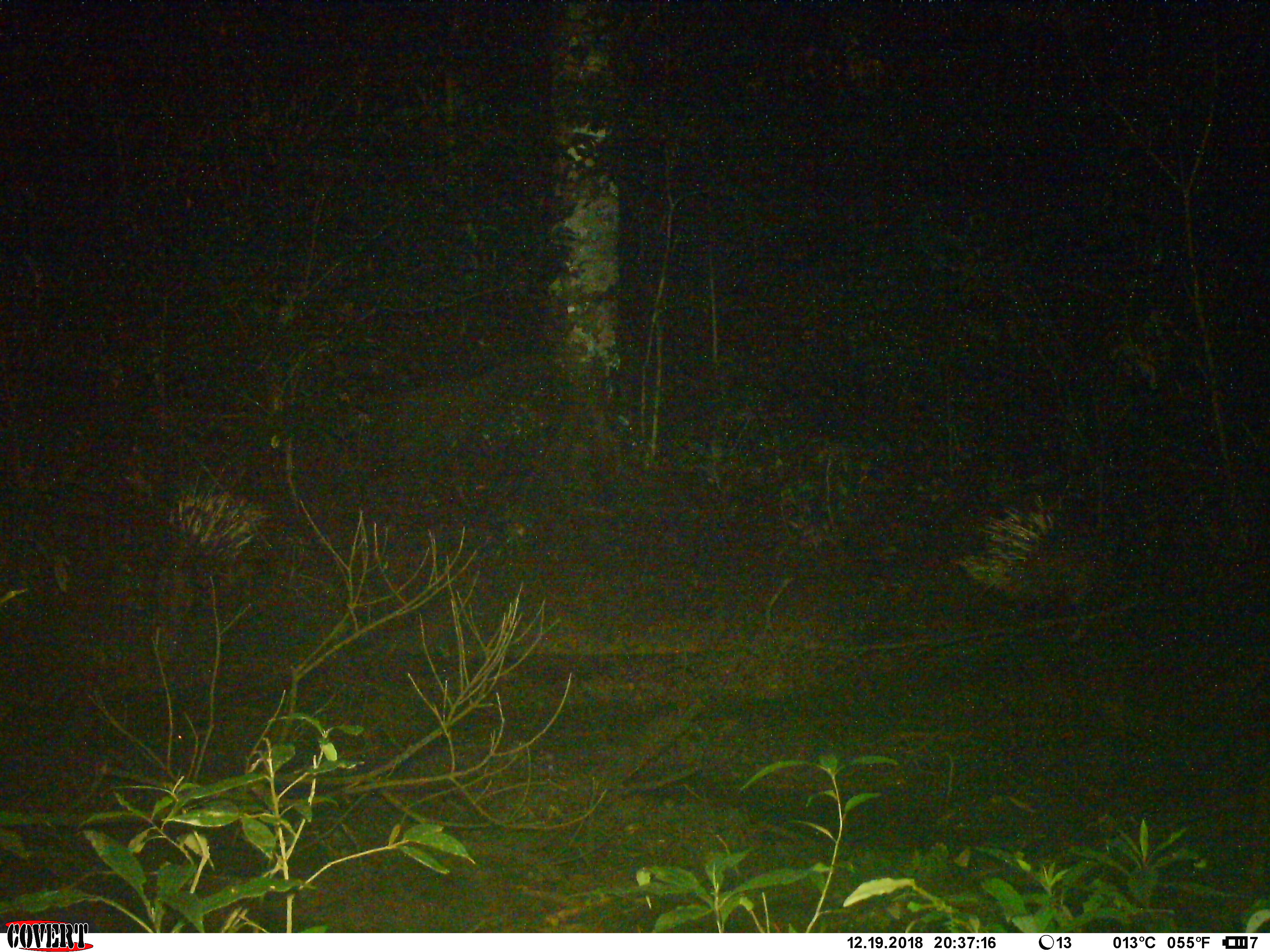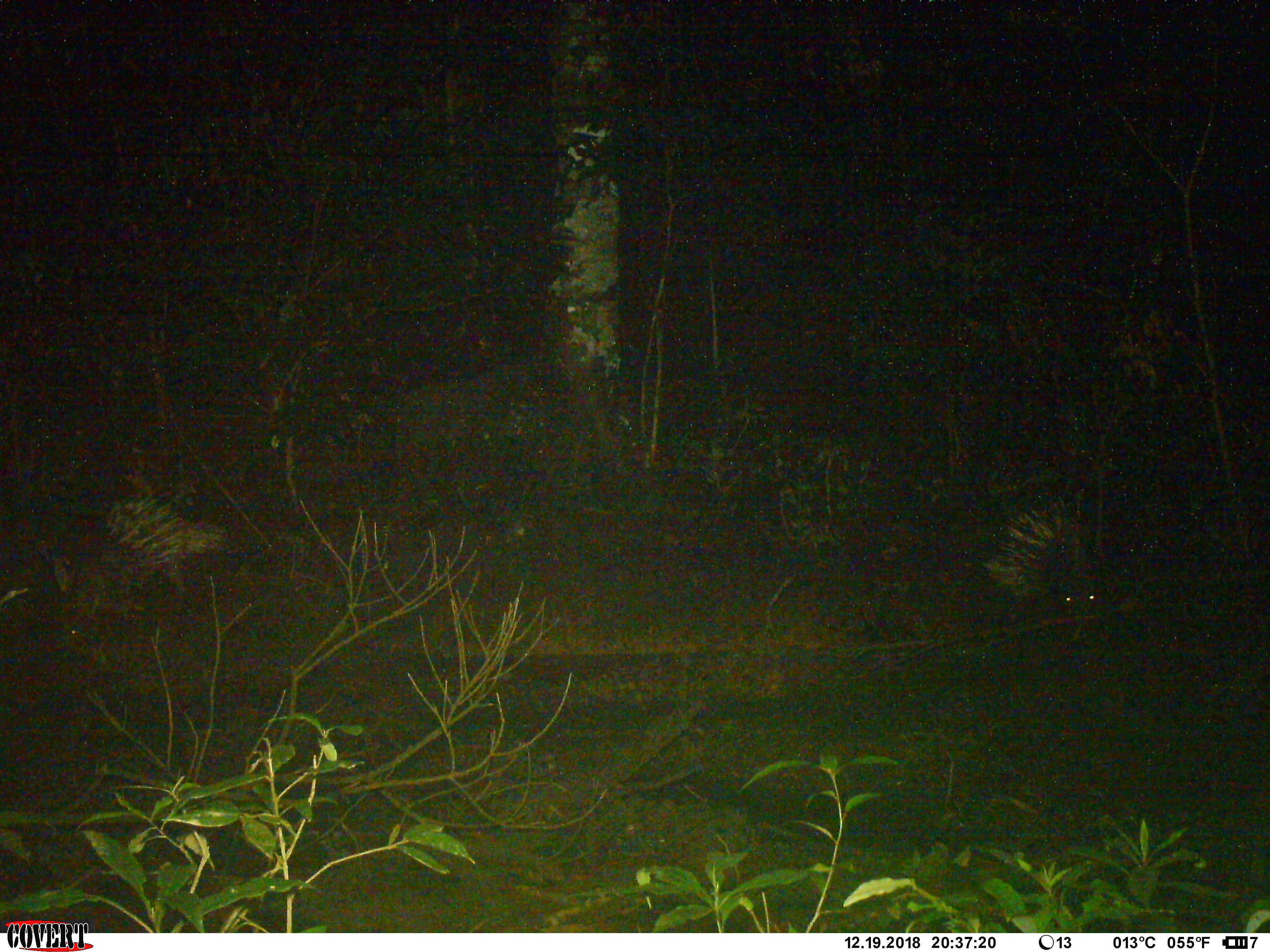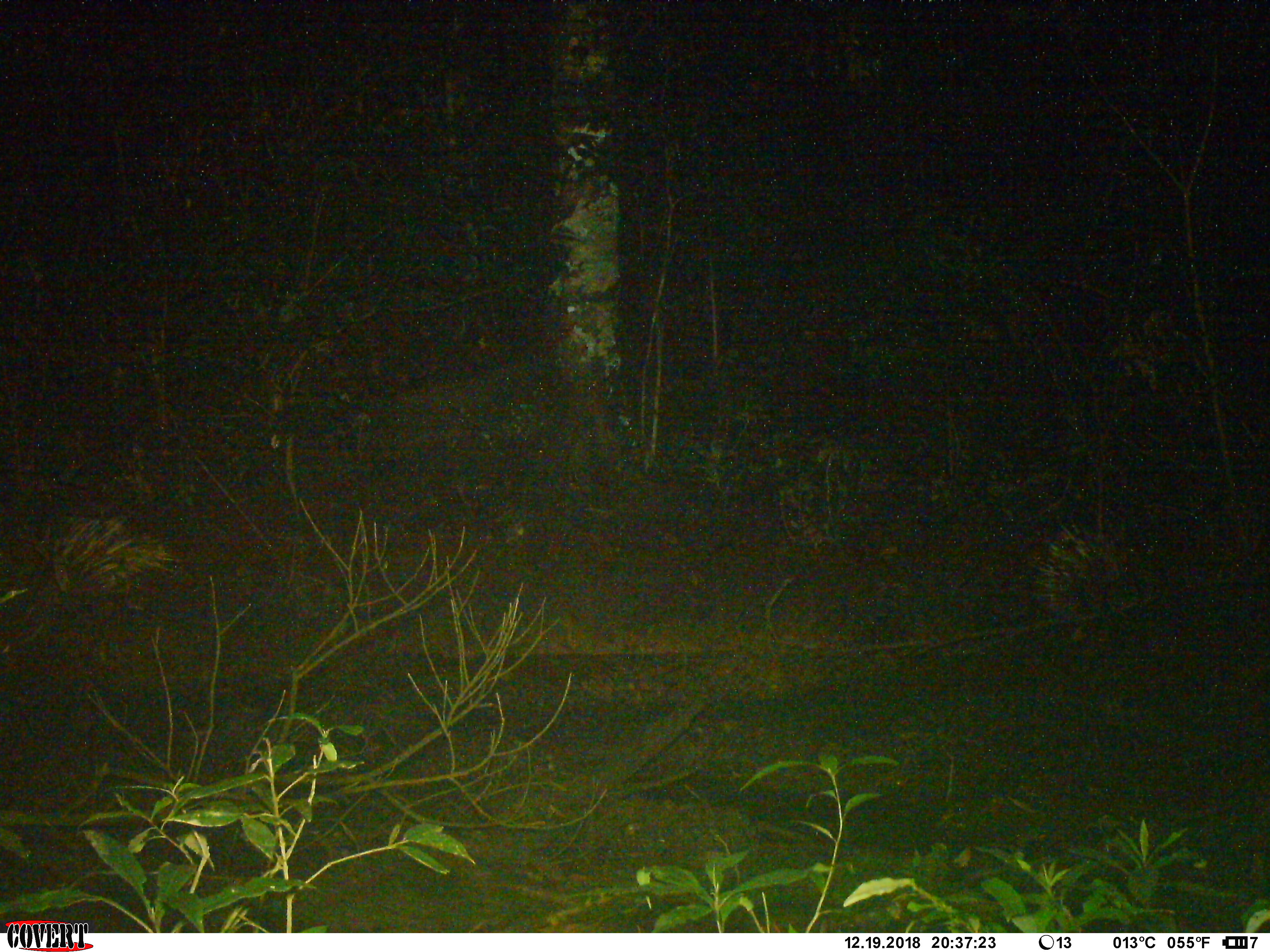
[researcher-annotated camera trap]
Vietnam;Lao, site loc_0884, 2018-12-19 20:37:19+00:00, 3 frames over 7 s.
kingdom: Animalia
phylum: Chordata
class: Mammalia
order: Rodentia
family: Hystricidae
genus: Hystrix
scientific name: Hystrix brachyura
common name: malayan porcupine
Malayan porcupine (Hystrix brachyura). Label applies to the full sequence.